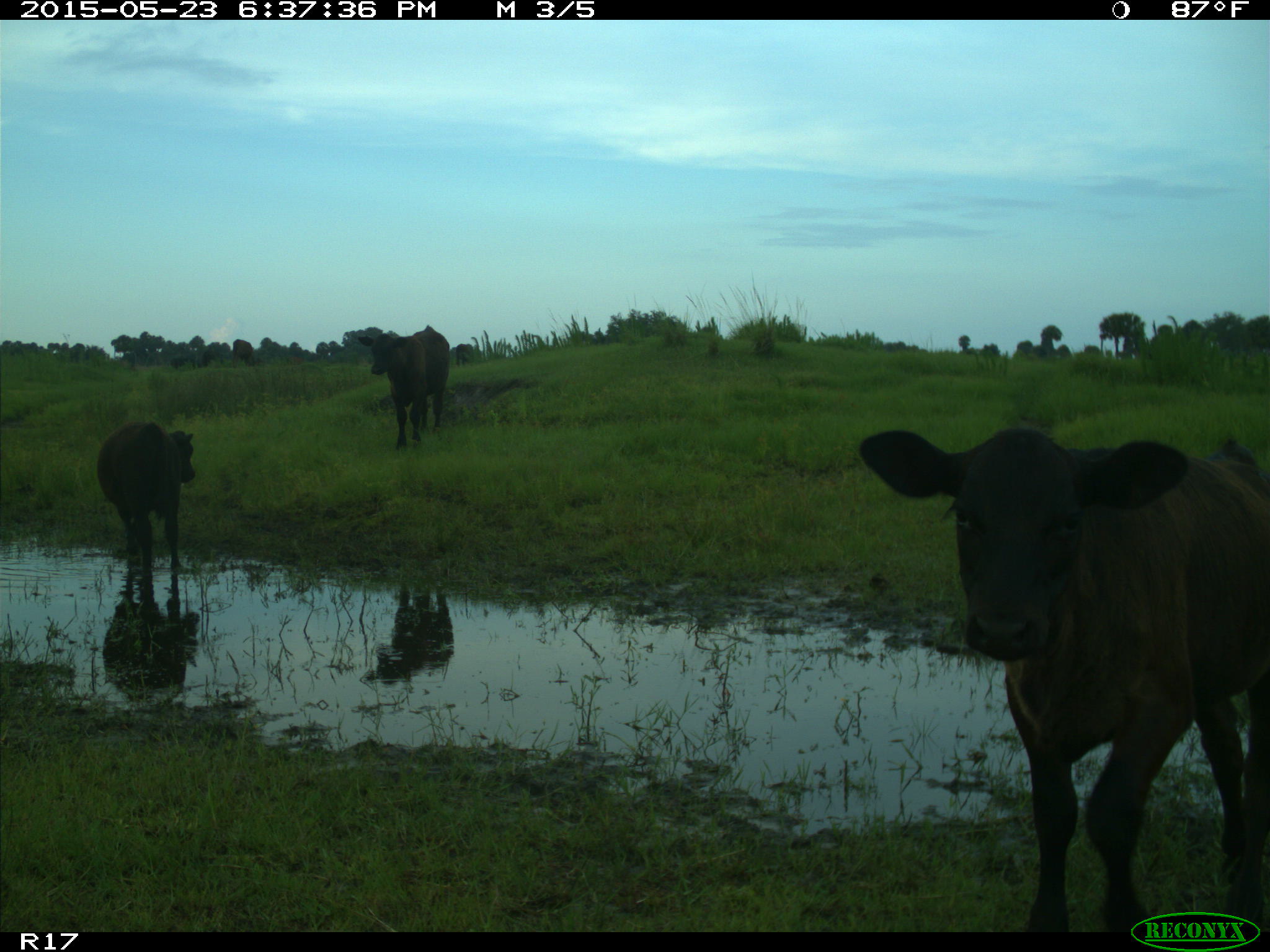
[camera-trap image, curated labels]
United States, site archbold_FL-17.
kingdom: Animalia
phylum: Chordata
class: Mammalia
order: Artiodactyla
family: Bovidae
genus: Bos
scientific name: Bos taurus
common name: domestic cow